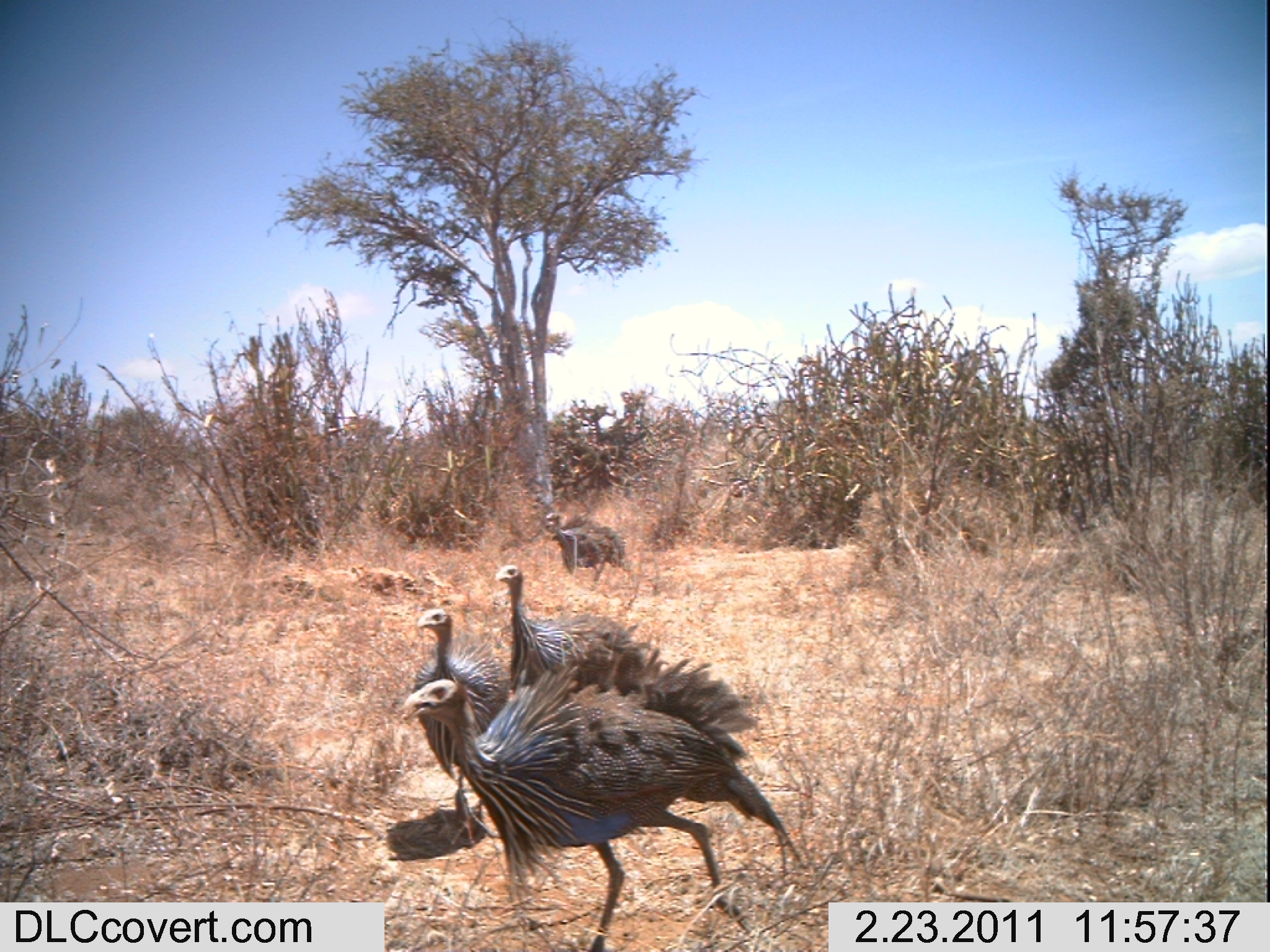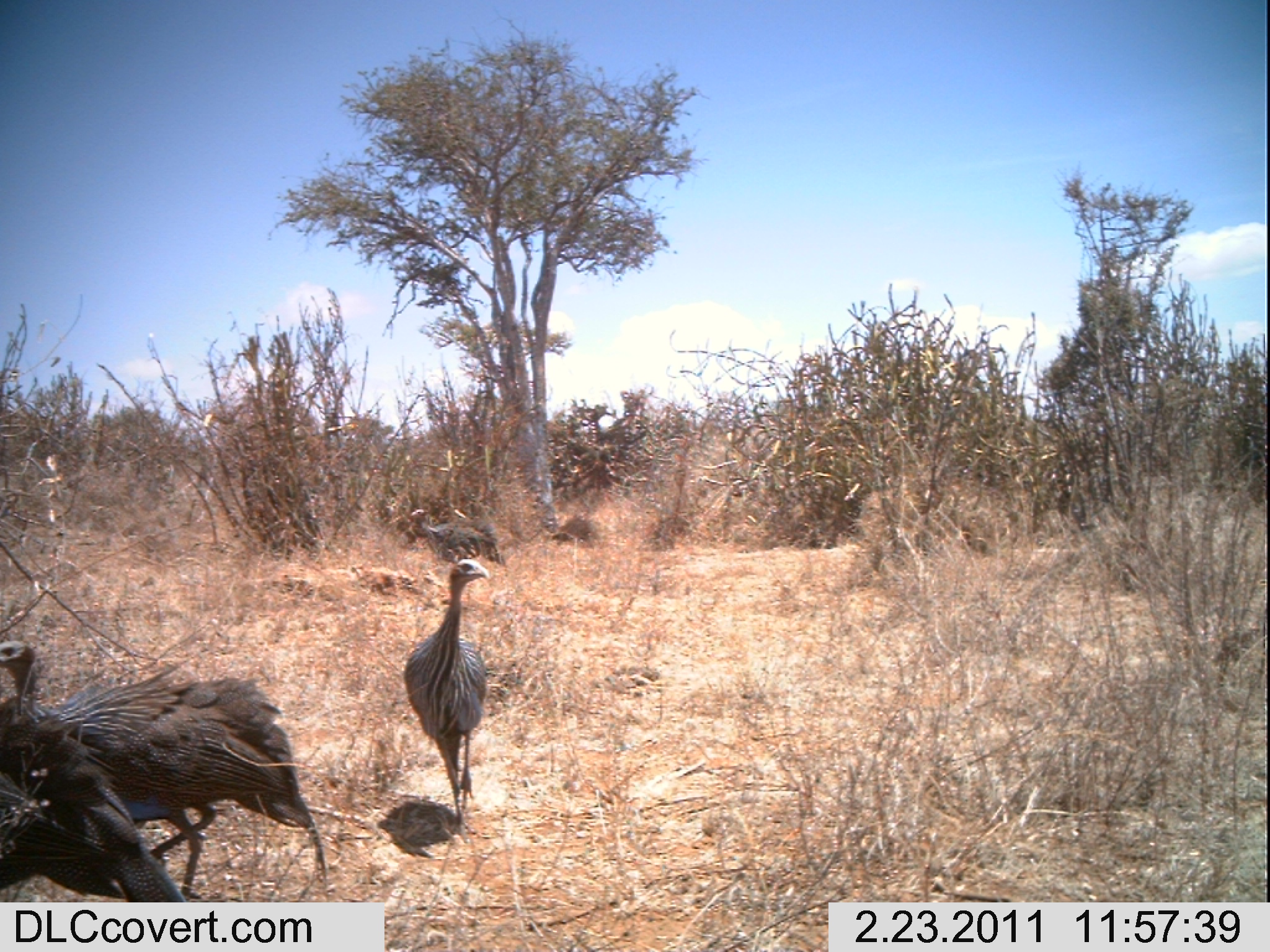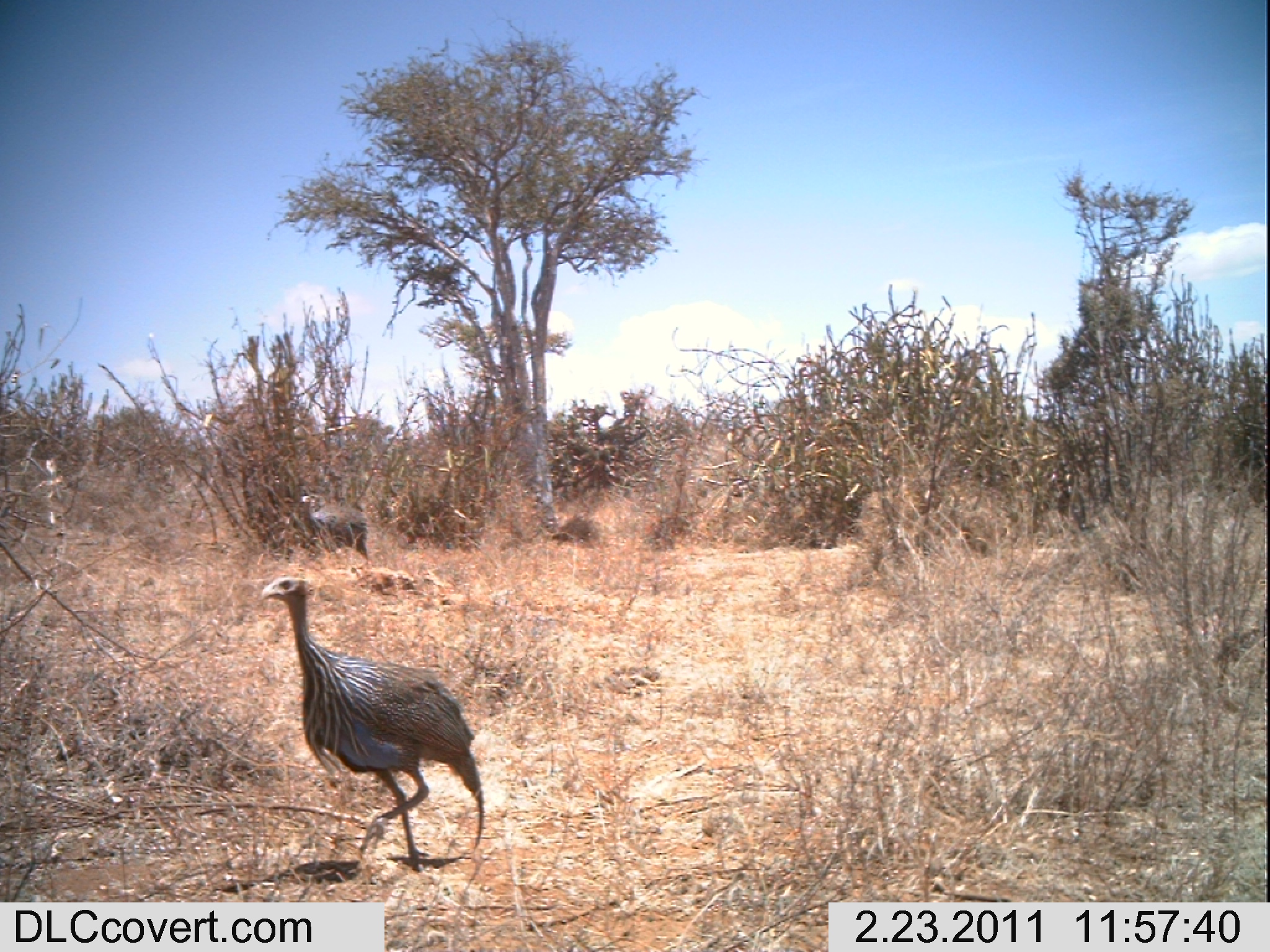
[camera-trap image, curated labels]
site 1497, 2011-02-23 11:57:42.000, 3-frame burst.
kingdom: Animalia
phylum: Chordata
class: Aves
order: Galliformes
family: Numididae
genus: Acryllium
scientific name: Acryllium vulturinum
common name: vulturine guineafowl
Acryllium vulturinum (vulturine guineafowl), count 4.